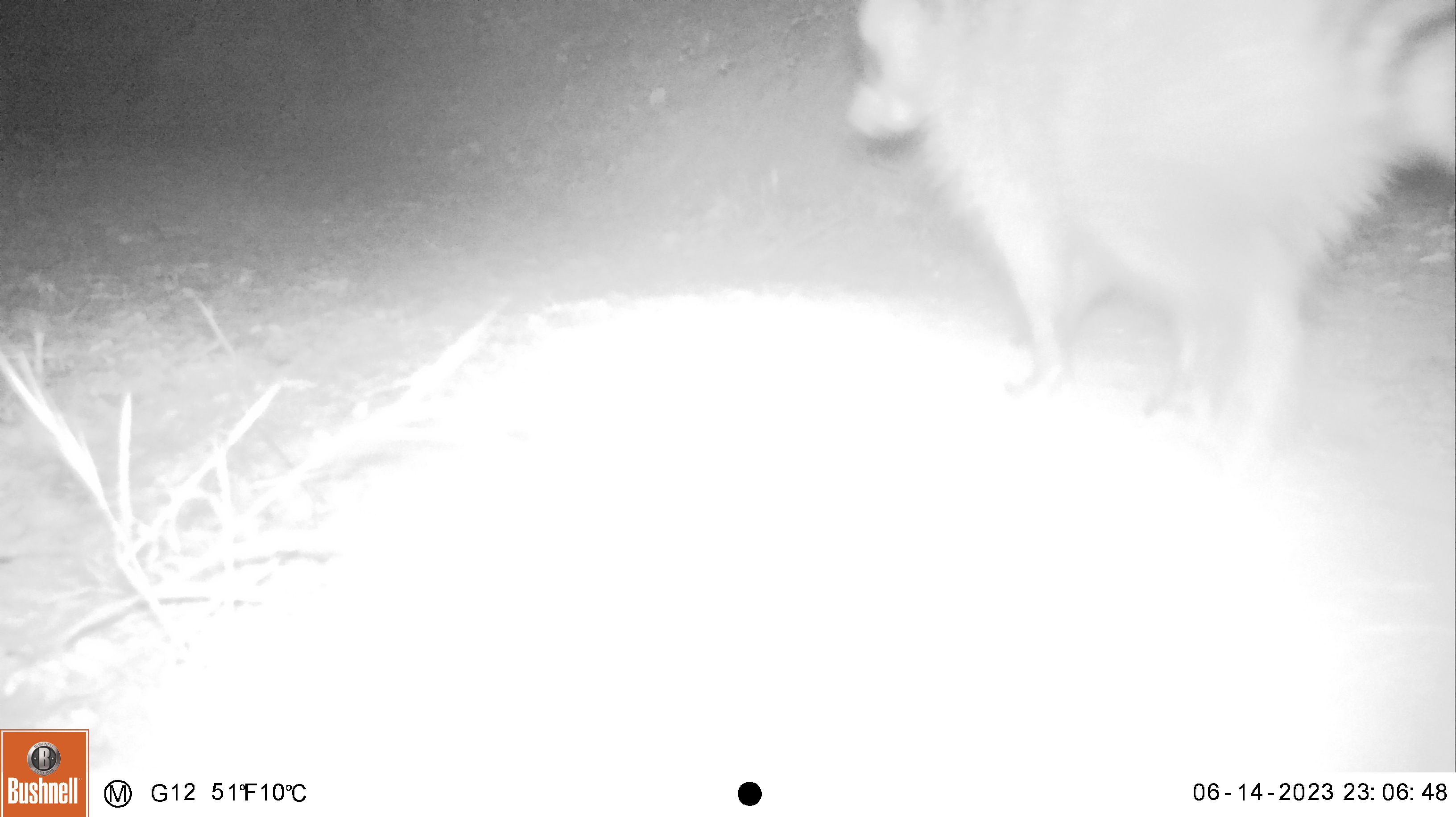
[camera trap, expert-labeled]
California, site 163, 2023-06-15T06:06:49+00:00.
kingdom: Animalia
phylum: Chordata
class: Mammalia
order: Carnivora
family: Procyonidae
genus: Procyon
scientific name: Procyon lotor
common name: raccoon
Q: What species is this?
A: Raccoon (Procyon lotor).